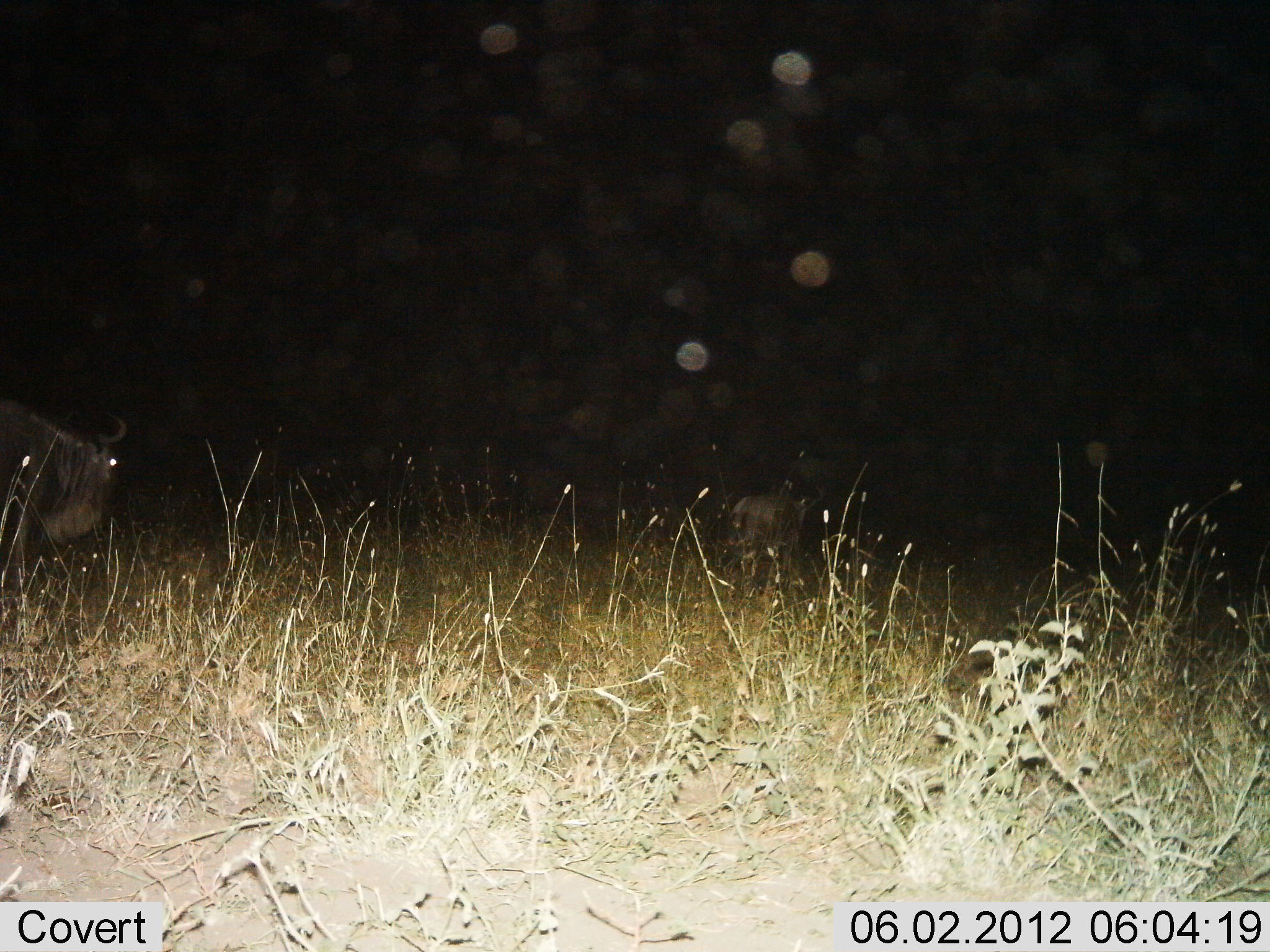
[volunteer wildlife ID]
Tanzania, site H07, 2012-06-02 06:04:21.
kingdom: Animalia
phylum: Chordata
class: Mammalia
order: Artiodactyla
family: Bovidae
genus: Connochaetes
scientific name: Connochaetes taurinus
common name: blue wildebeest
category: wildebeest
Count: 1.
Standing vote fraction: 70%.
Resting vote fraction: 0%.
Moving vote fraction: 30%.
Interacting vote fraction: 0%.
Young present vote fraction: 0%.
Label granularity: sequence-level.